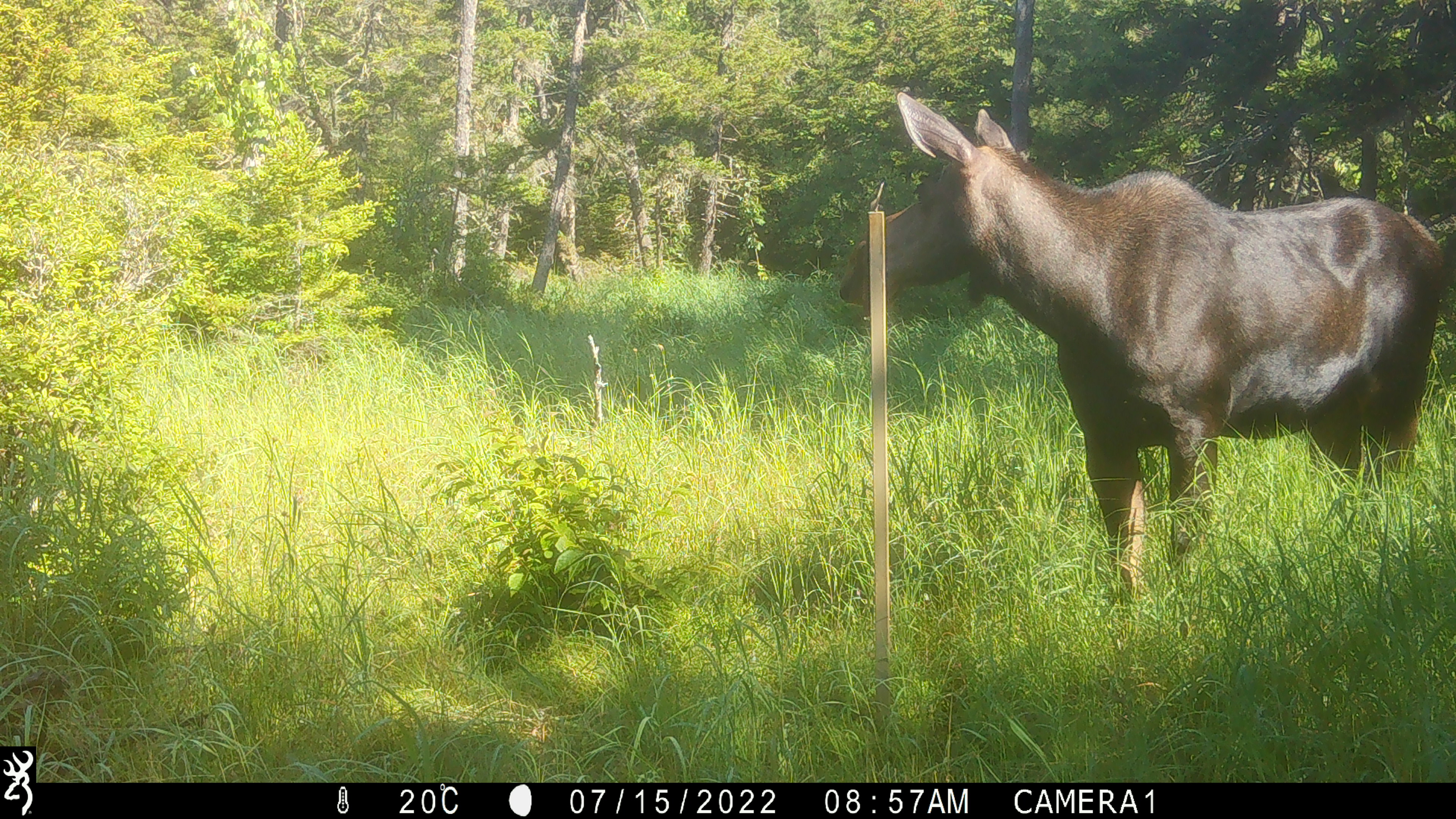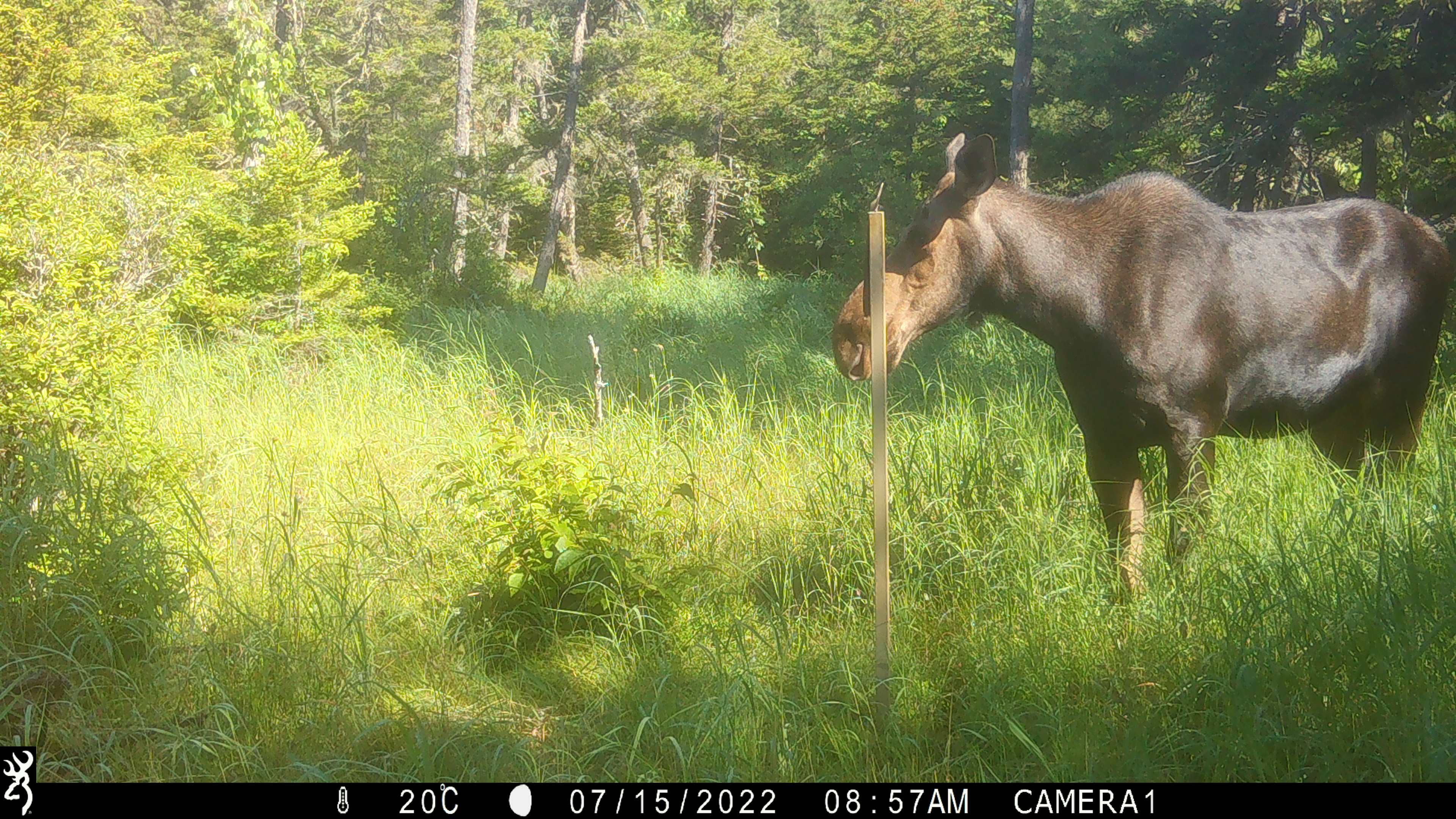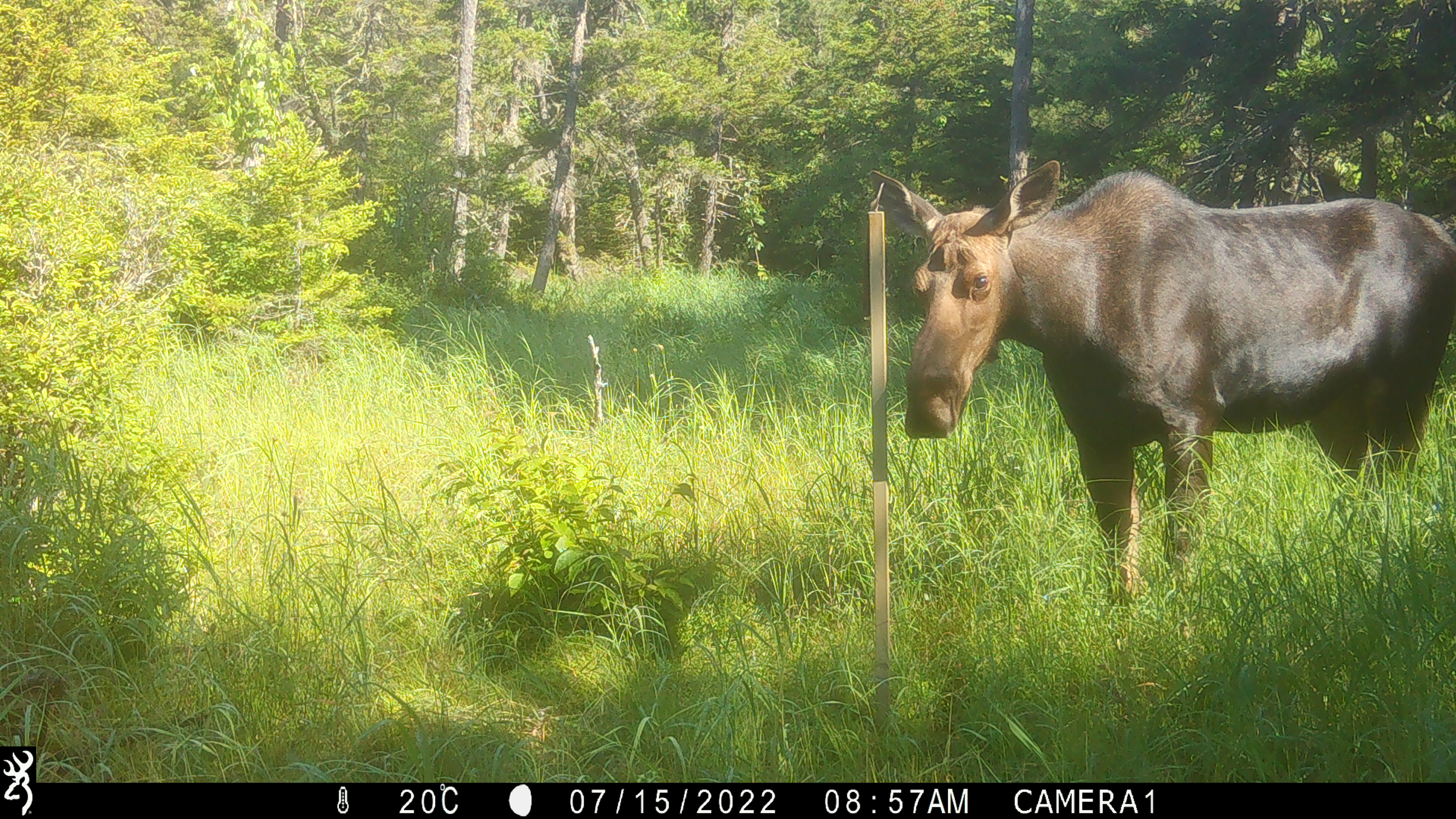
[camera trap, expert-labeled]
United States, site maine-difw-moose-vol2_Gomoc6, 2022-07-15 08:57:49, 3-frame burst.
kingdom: Animalia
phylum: Chordata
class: Mammalia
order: Artiodactyla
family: Cervidae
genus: Alces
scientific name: Alces alces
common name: moose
Moose (Alces alces).